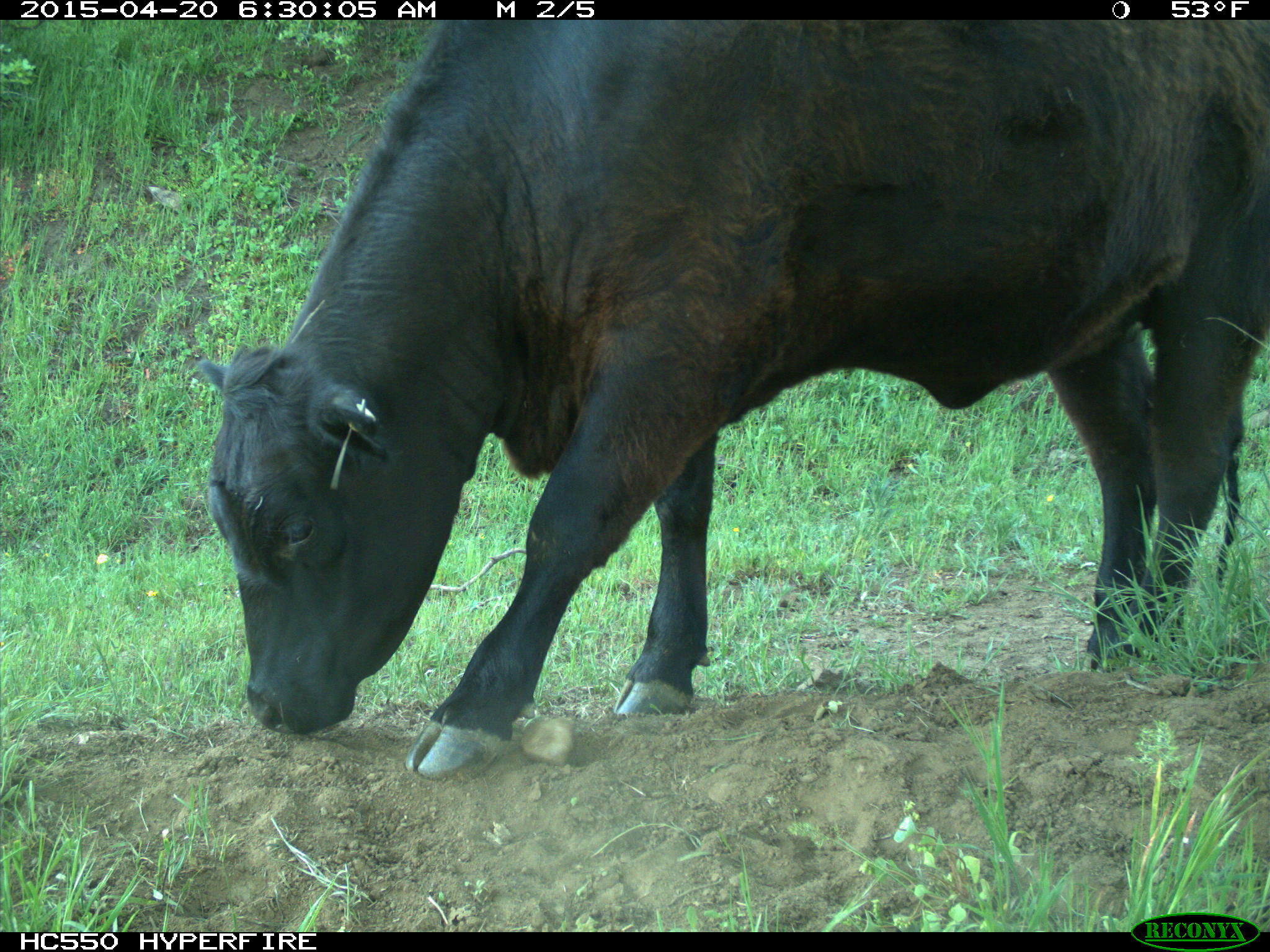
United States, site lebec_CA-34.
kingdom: Animalia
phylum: Chordata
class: Mammalia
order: Artiodactyla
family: Bovidae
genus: Bos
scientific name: Bos taurus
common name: domestic cow